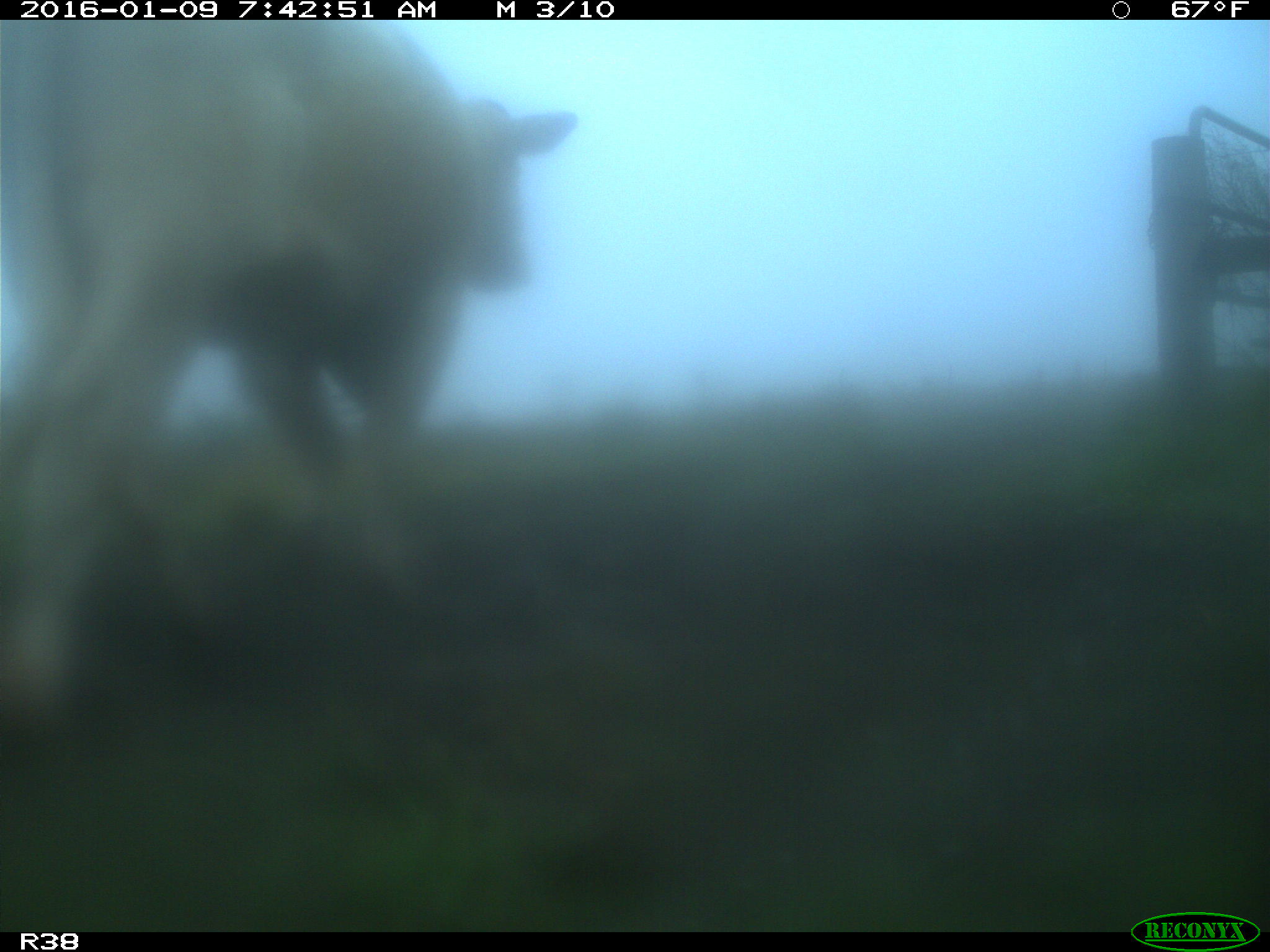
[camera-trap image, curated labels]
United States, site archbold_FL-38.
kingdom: Animalia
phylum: Chordata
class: Mammalia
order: Artiodactyla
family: Bovidae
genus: Bos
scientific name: Bos taurus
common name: domestic cow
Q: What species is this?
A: Bos taurus (domestic cow).